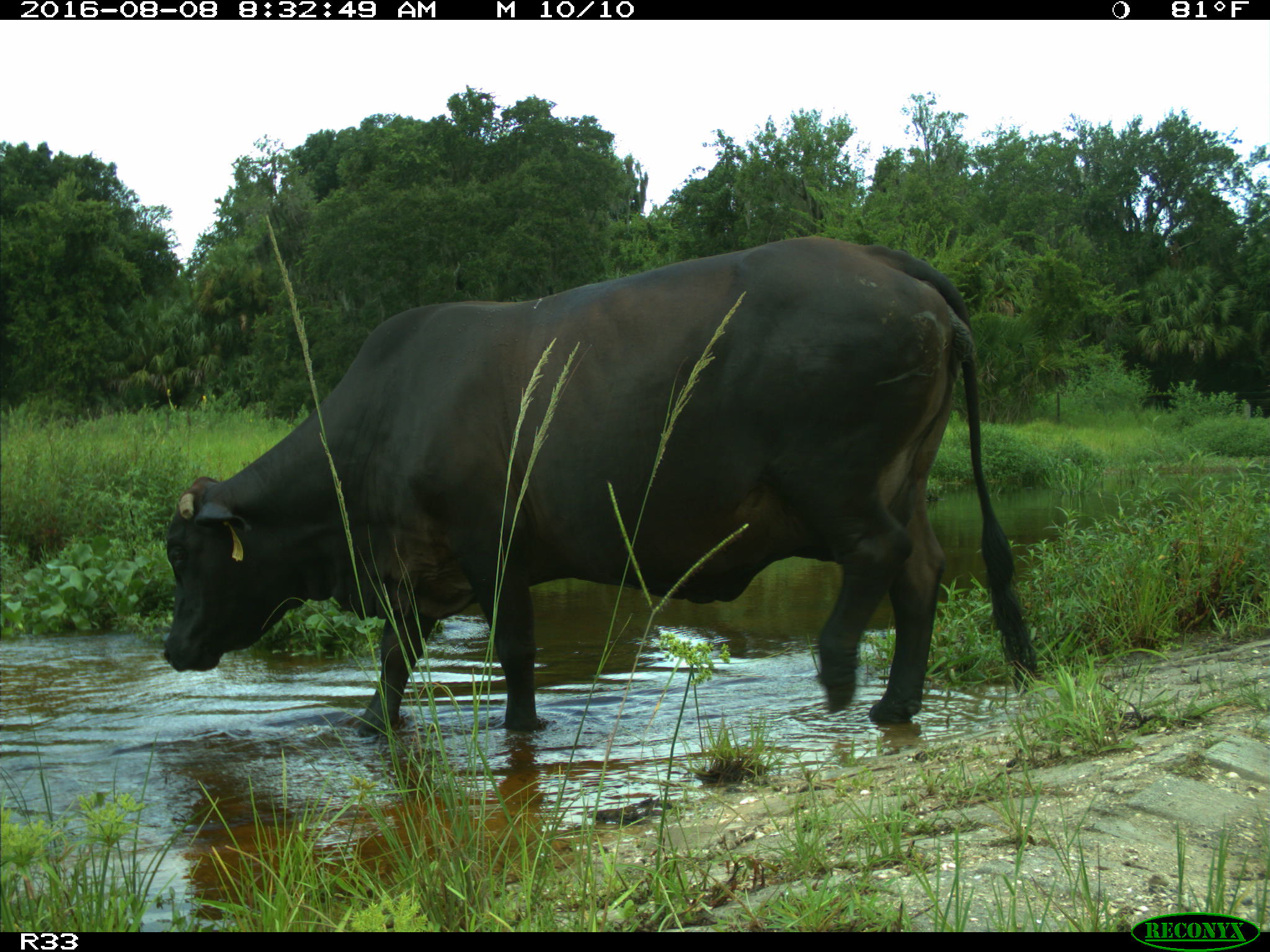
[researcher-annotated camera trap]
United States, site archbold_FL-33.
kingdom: Animalia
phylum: Chordata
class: Mammalia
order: Artiodactyla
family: Bovidae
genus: Bos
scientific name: Bos taurus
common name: domestic cow